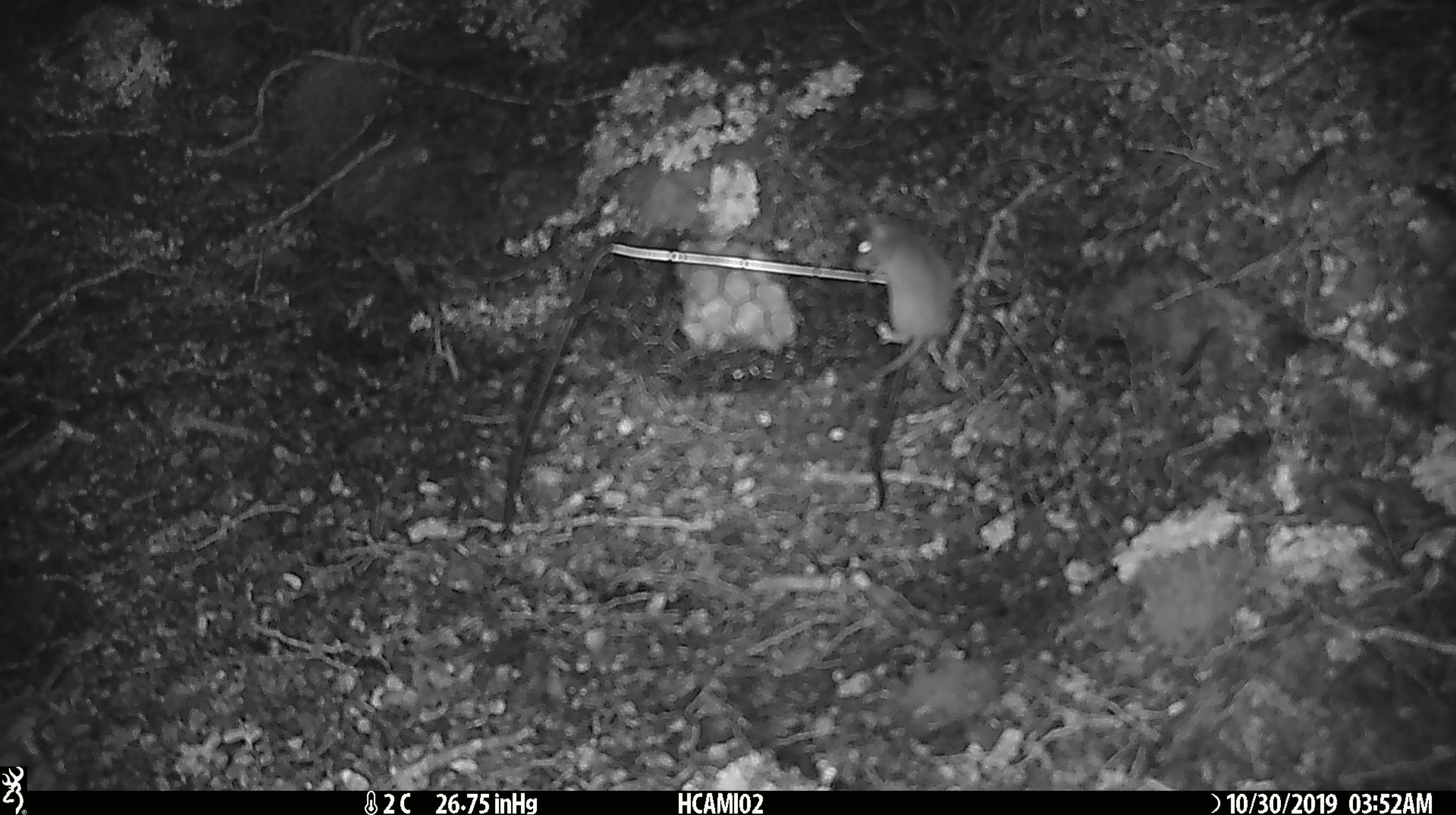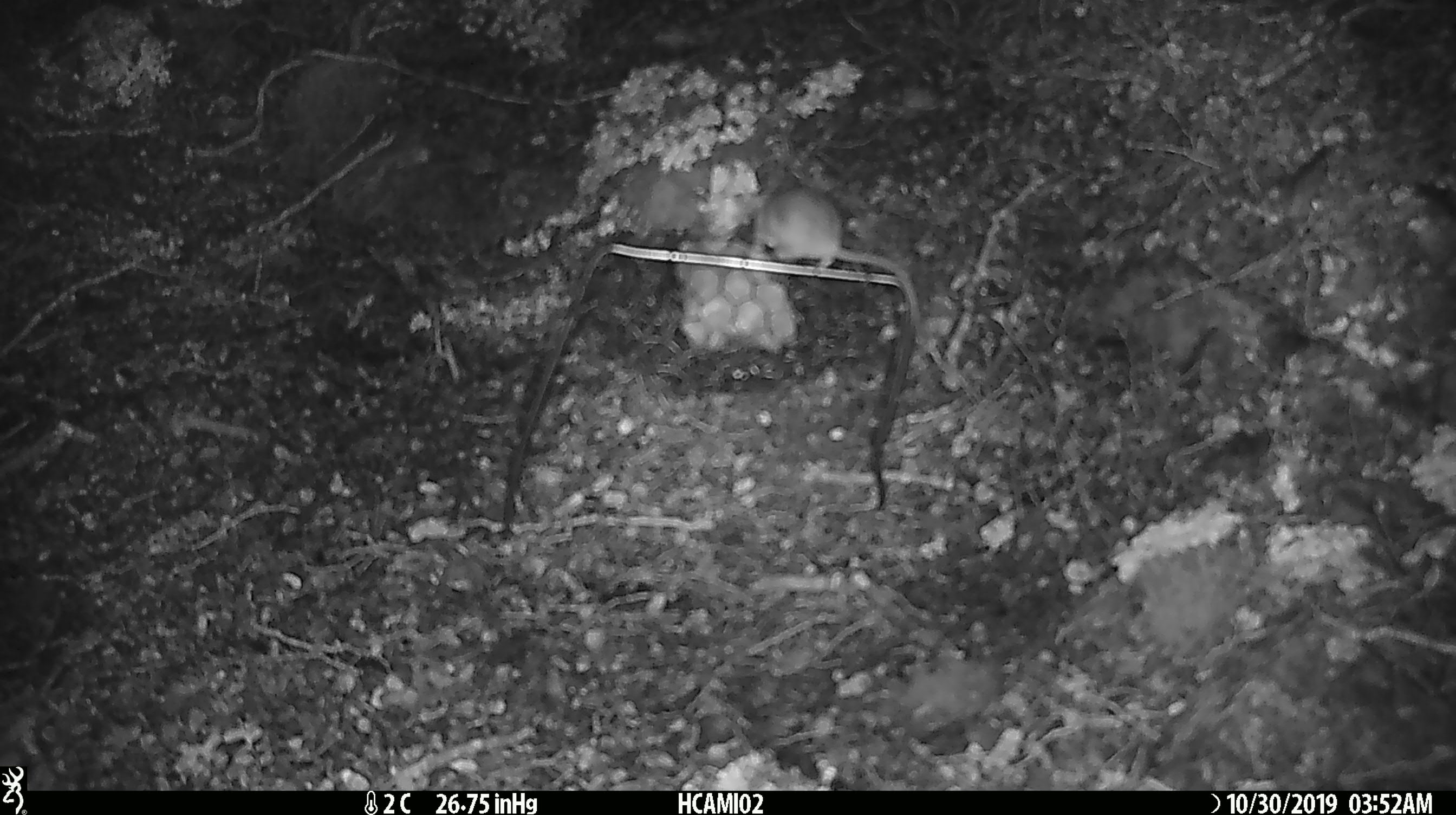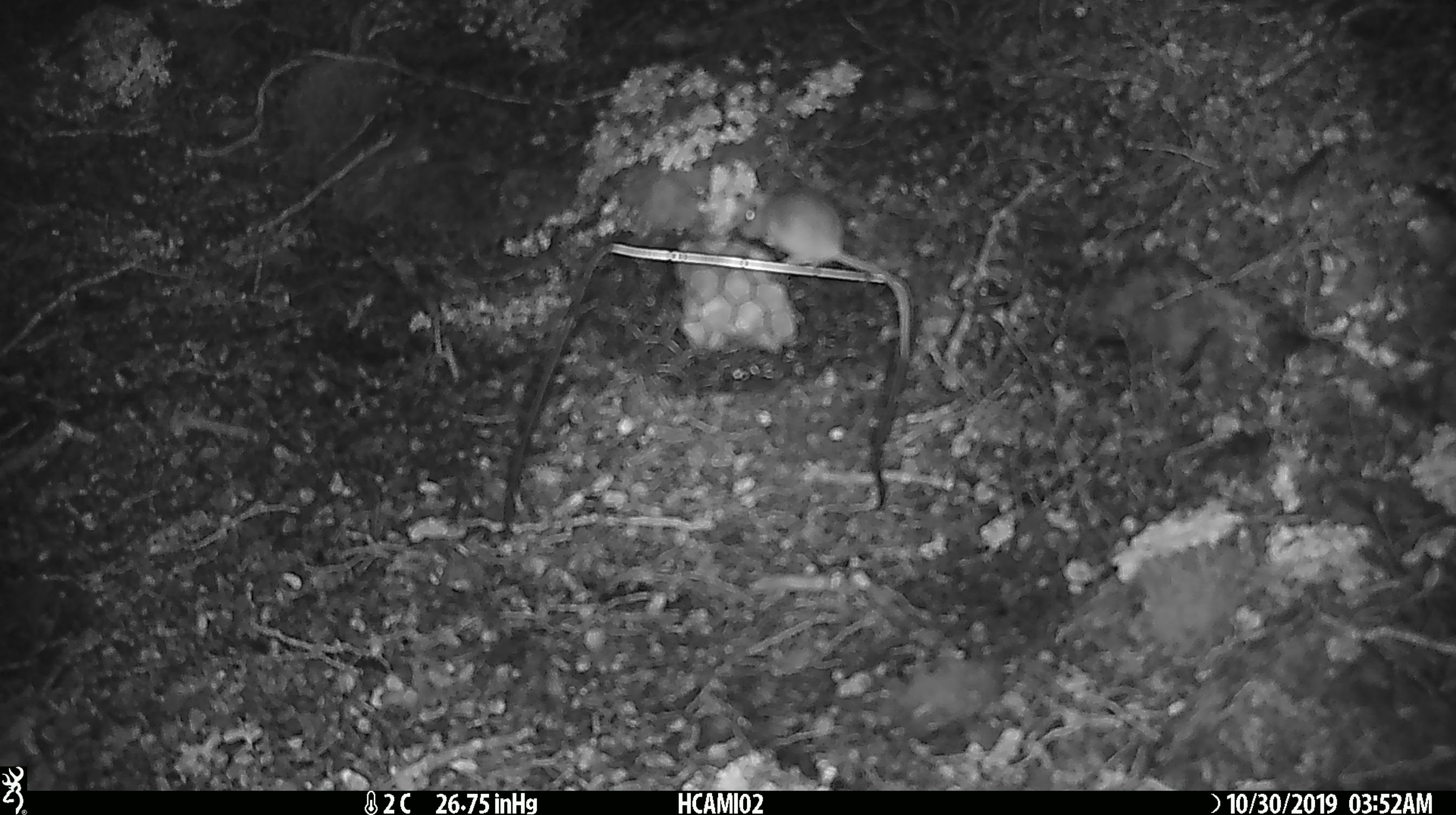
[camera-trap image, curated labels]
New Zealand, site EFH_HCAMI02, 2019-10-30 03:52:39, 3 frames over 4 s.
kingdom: Animalia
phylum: Chordata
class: Mammalia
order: Rodentia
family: Muridae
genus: Mus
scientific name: Mus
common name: mouse